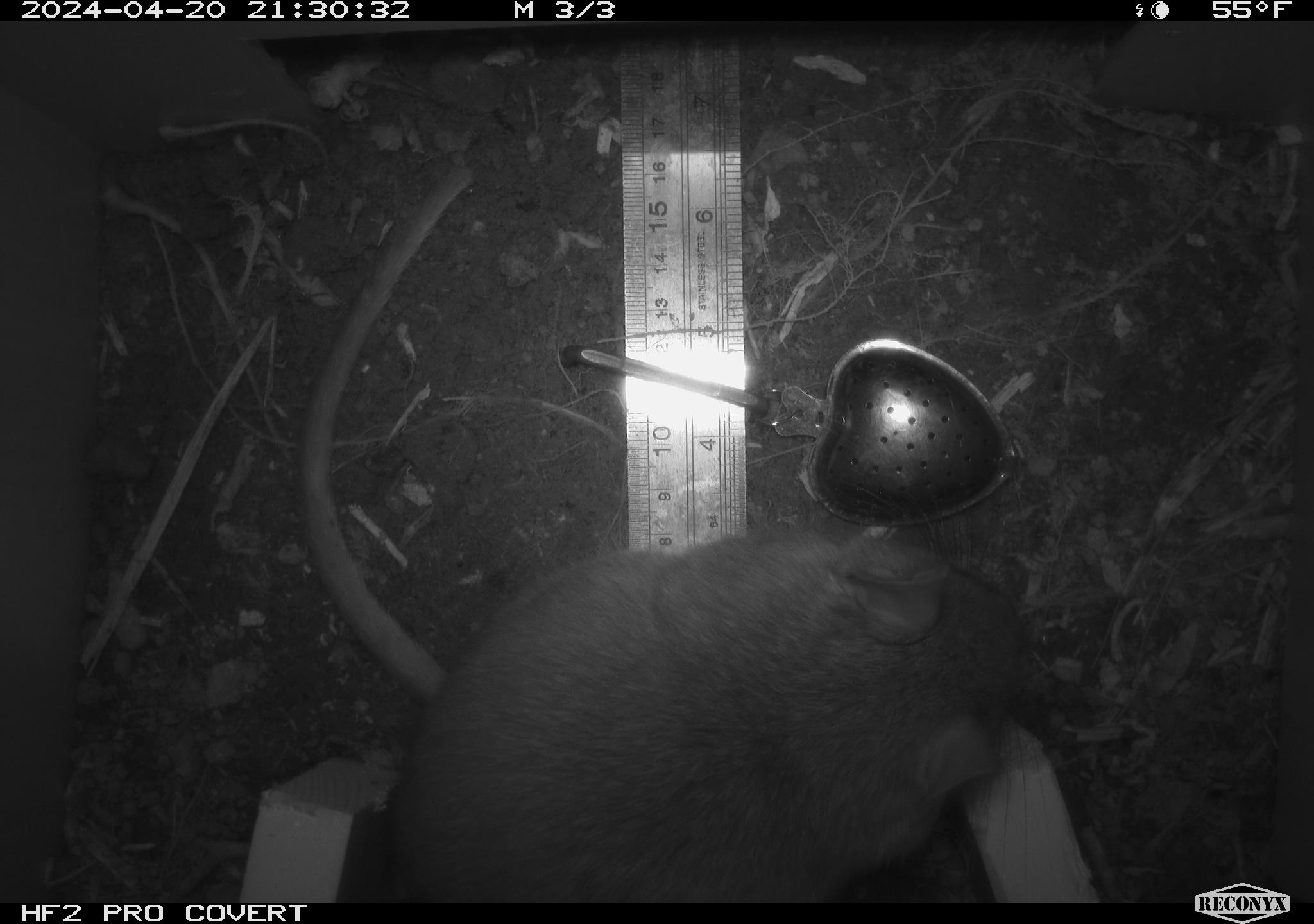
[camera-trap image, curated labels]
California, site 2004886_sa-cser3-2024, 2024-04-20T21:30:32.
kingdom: Animalia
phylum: Chordata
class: Mammalia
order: Rodentia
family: Muridae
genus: Rattus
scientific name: Rattus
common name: rat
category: rattus species